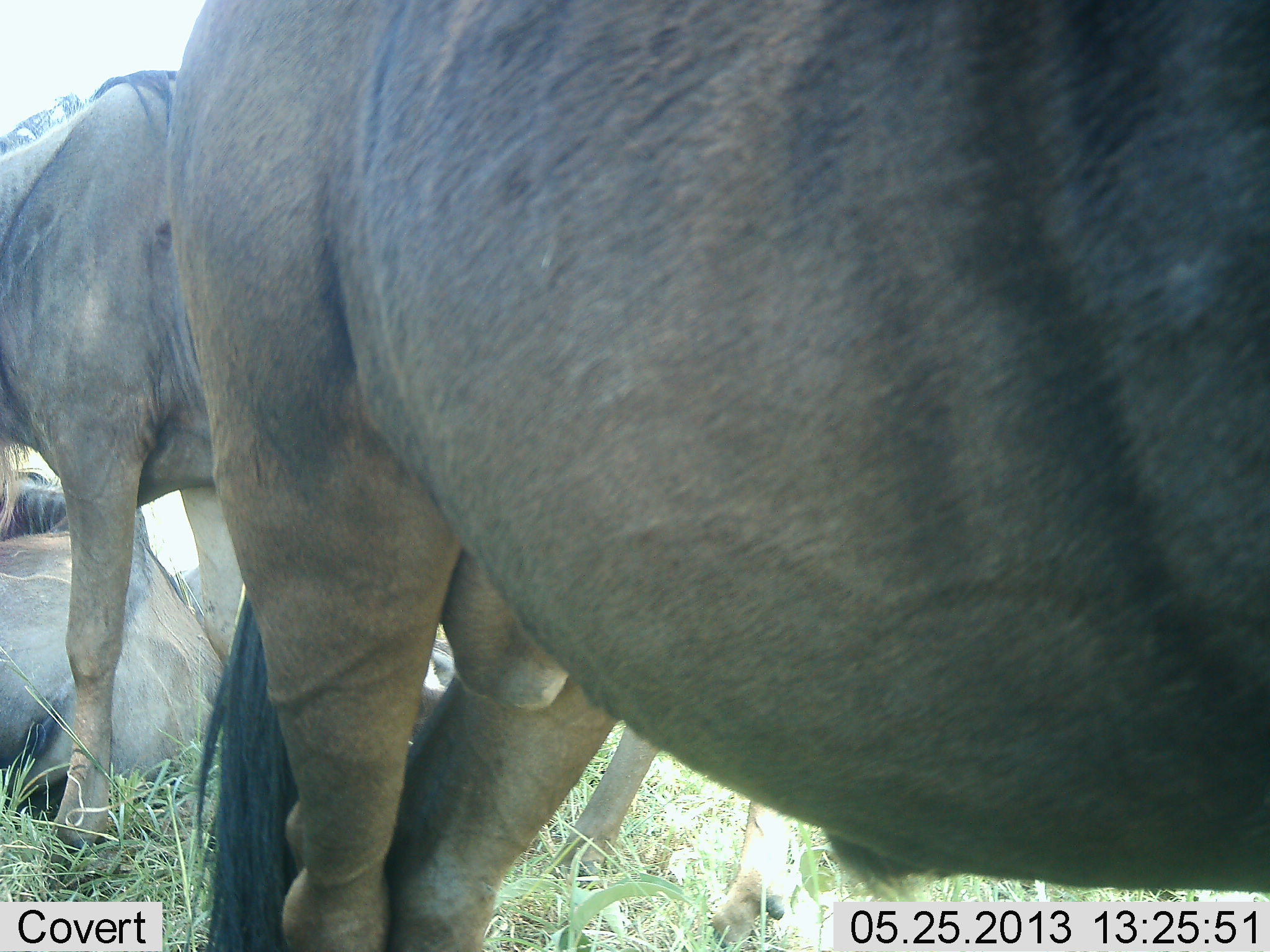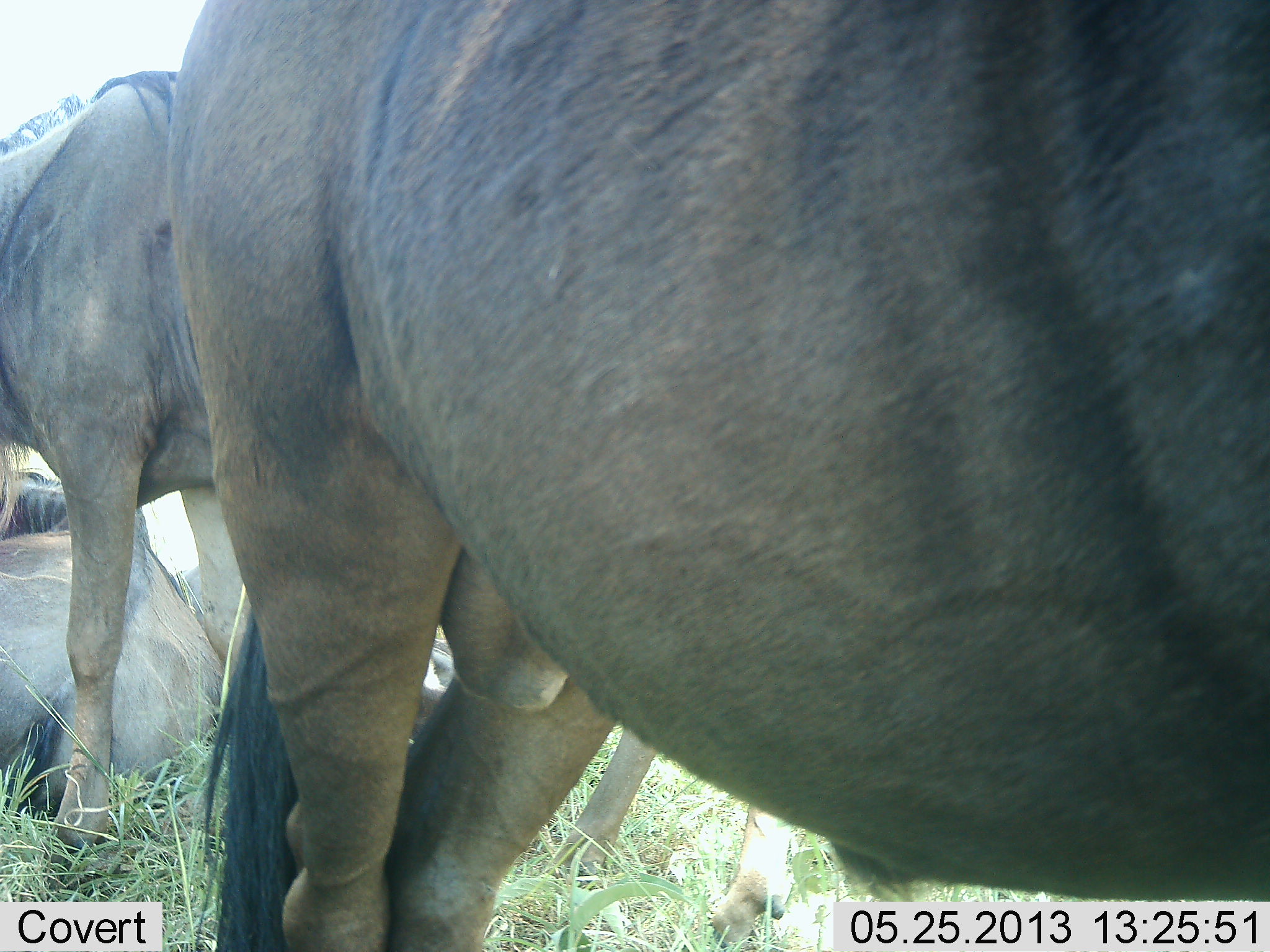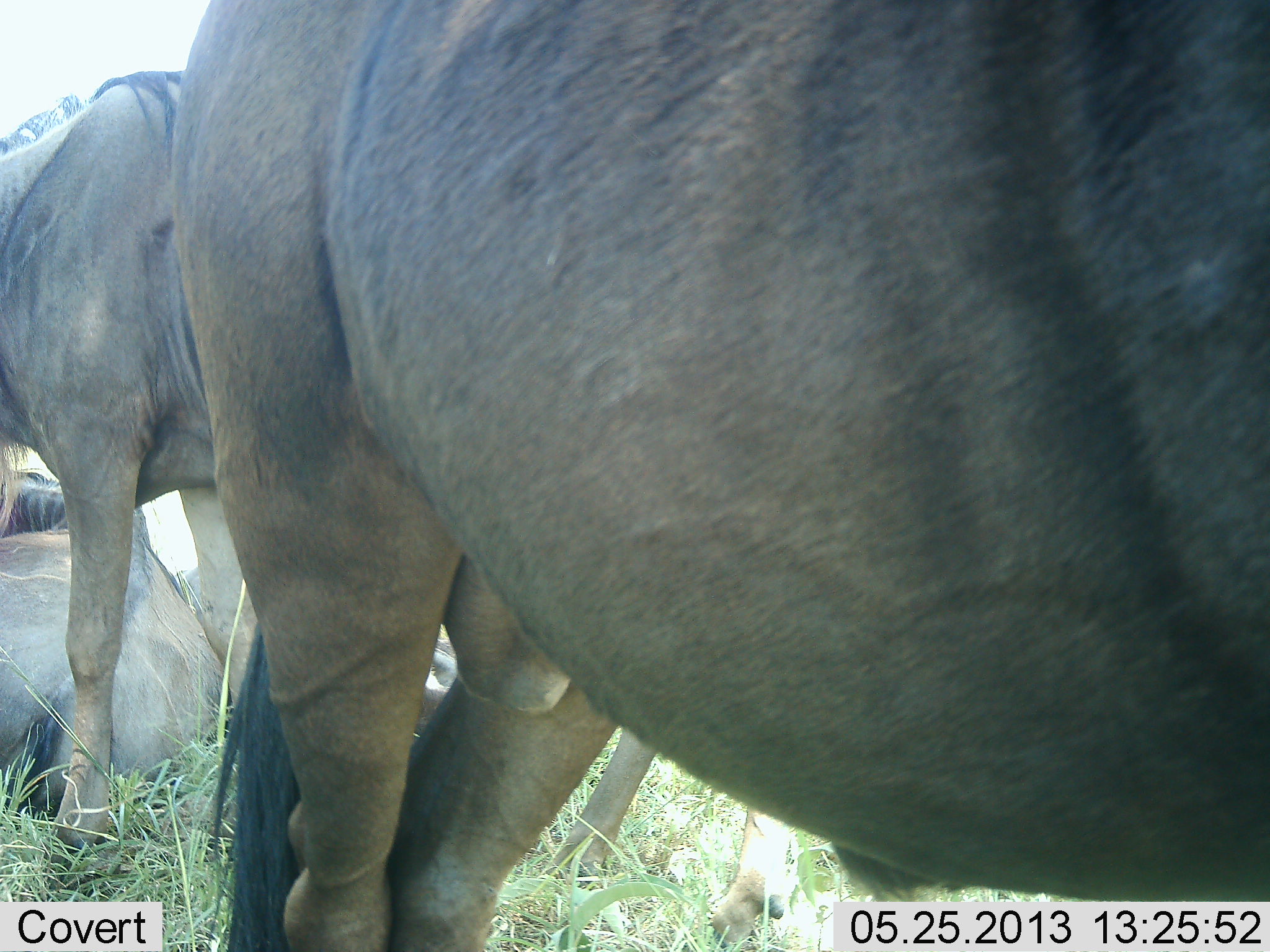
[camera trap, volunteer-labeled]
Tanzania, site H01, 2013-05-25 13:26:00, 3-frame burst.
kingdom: Animalia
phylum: Chordata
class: Mammalia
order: Artiodactyla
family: Bovidae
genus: Connochaetes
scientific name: Connochaetes taurinus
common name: blue wildebeest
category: wildebeest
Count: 3.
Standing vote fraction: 95%.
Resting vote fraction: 90%.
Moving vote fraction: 0%.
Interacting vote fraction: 0%.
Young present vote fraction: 0%.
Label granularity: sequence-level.